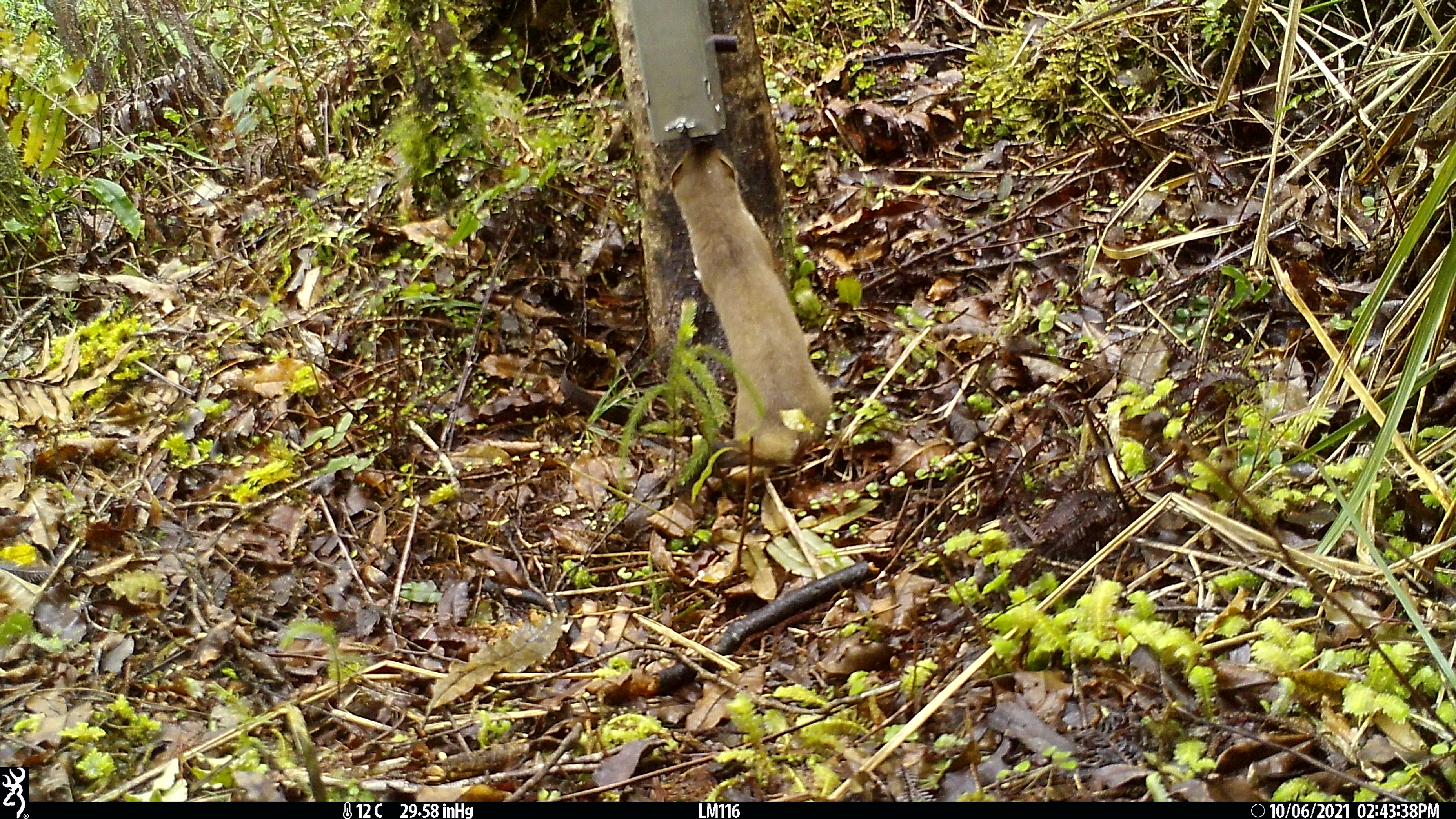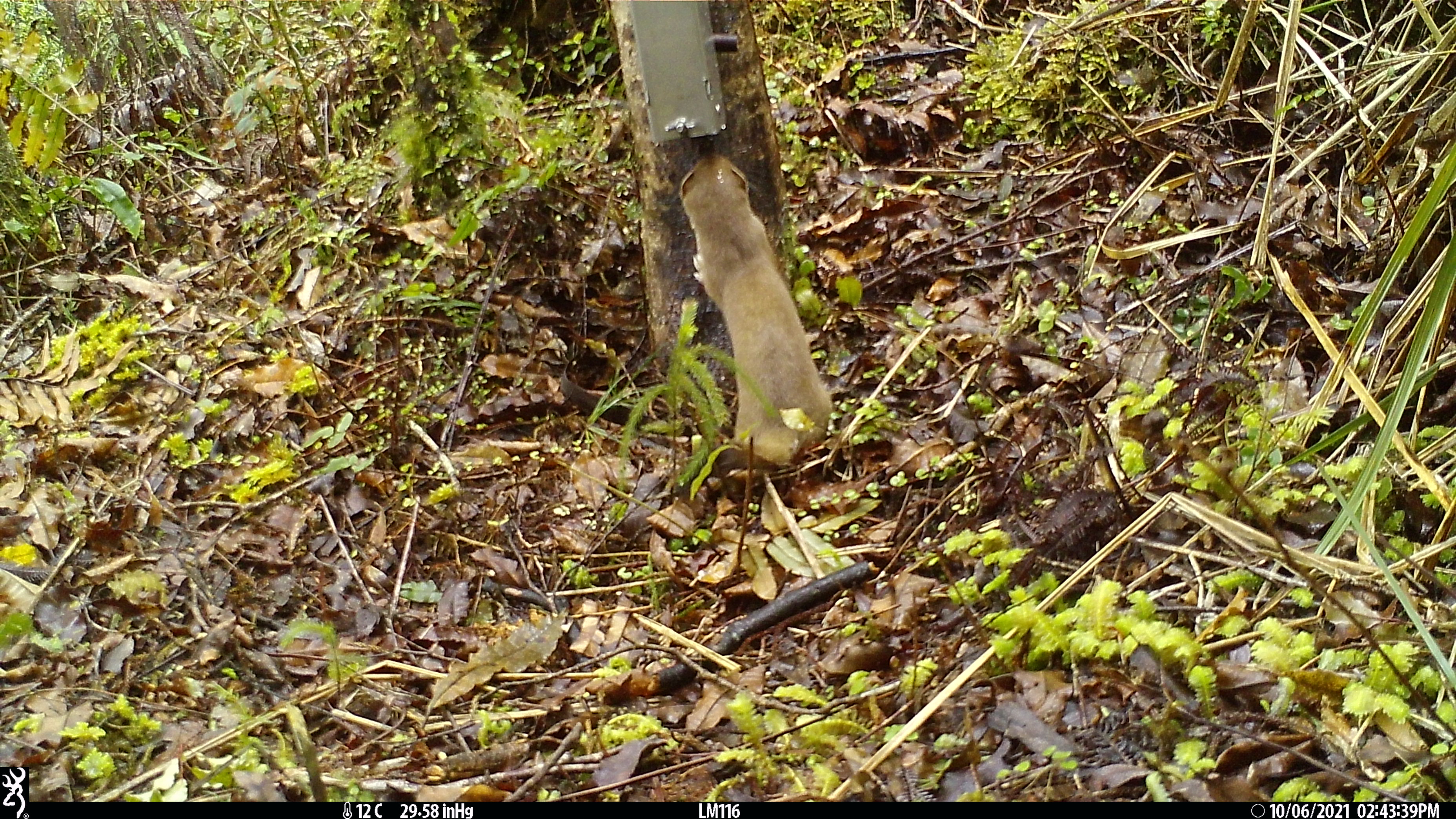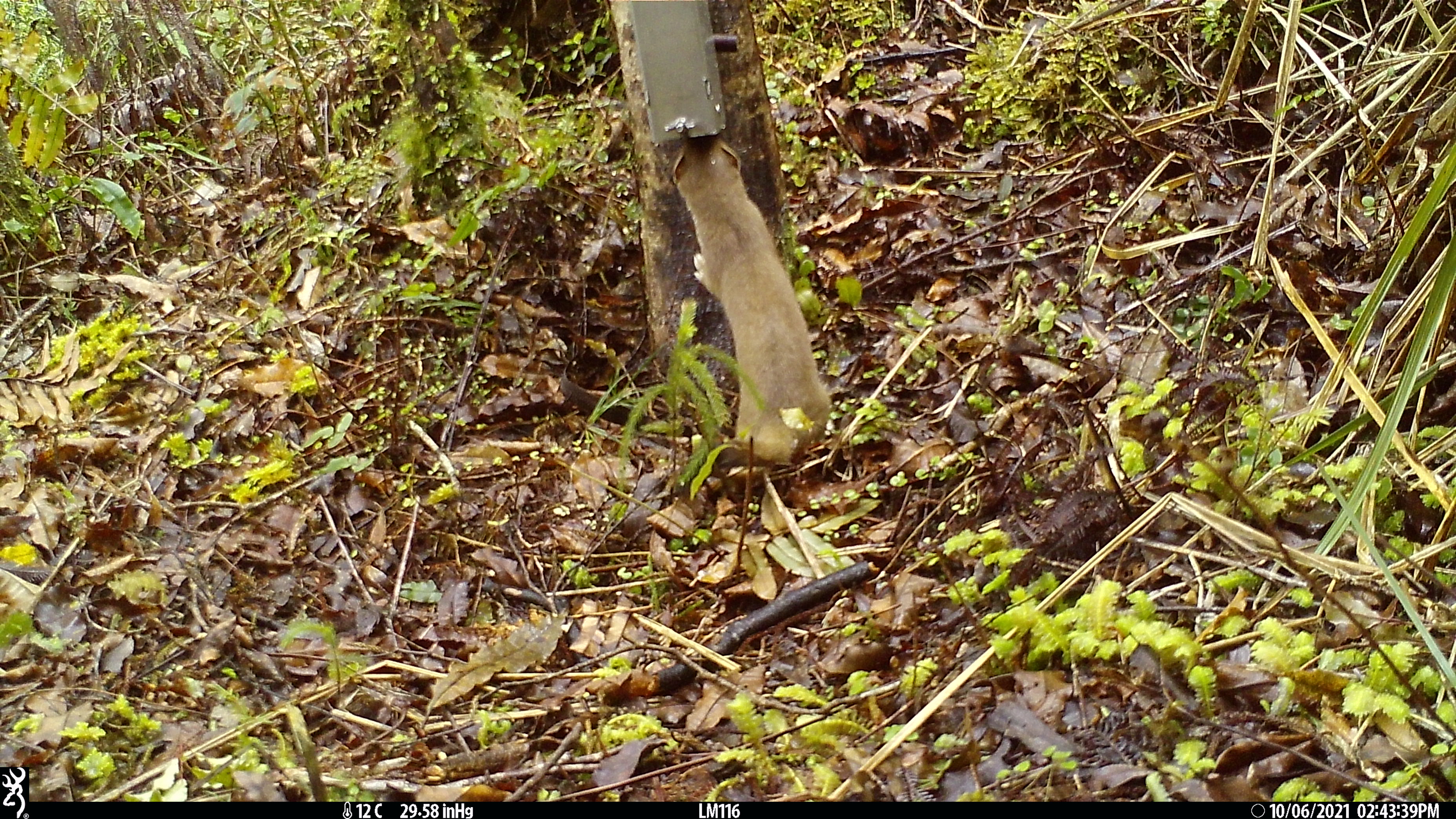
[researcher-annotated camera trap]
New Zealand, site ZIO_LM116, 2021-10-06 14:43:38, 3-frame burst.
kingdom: Animalia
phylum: Chordata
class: Mammalia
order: Carnivora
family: Mustelidae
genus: Mustela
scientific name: Mustela erminea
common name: stoat